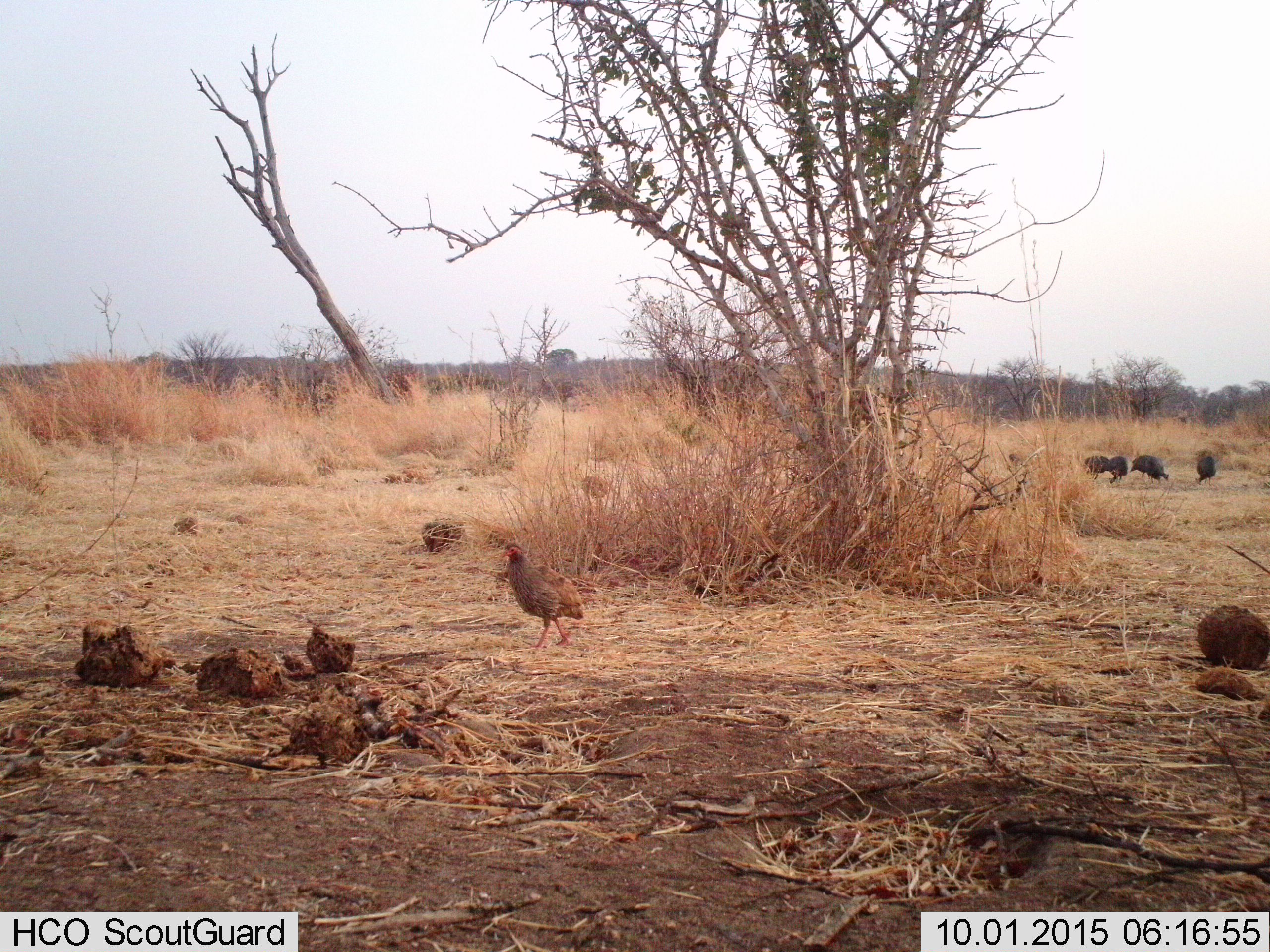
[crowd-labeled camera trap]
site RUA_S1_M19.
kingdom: Animalia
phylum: Chordata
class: Aves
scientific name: Aves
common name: bird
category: birdother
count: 1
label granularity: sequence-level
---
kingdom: Animalia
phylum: Chordata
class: Aves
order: Galliformes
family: Numididae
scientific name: Numididae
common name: guineafowl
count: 5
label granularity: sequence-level